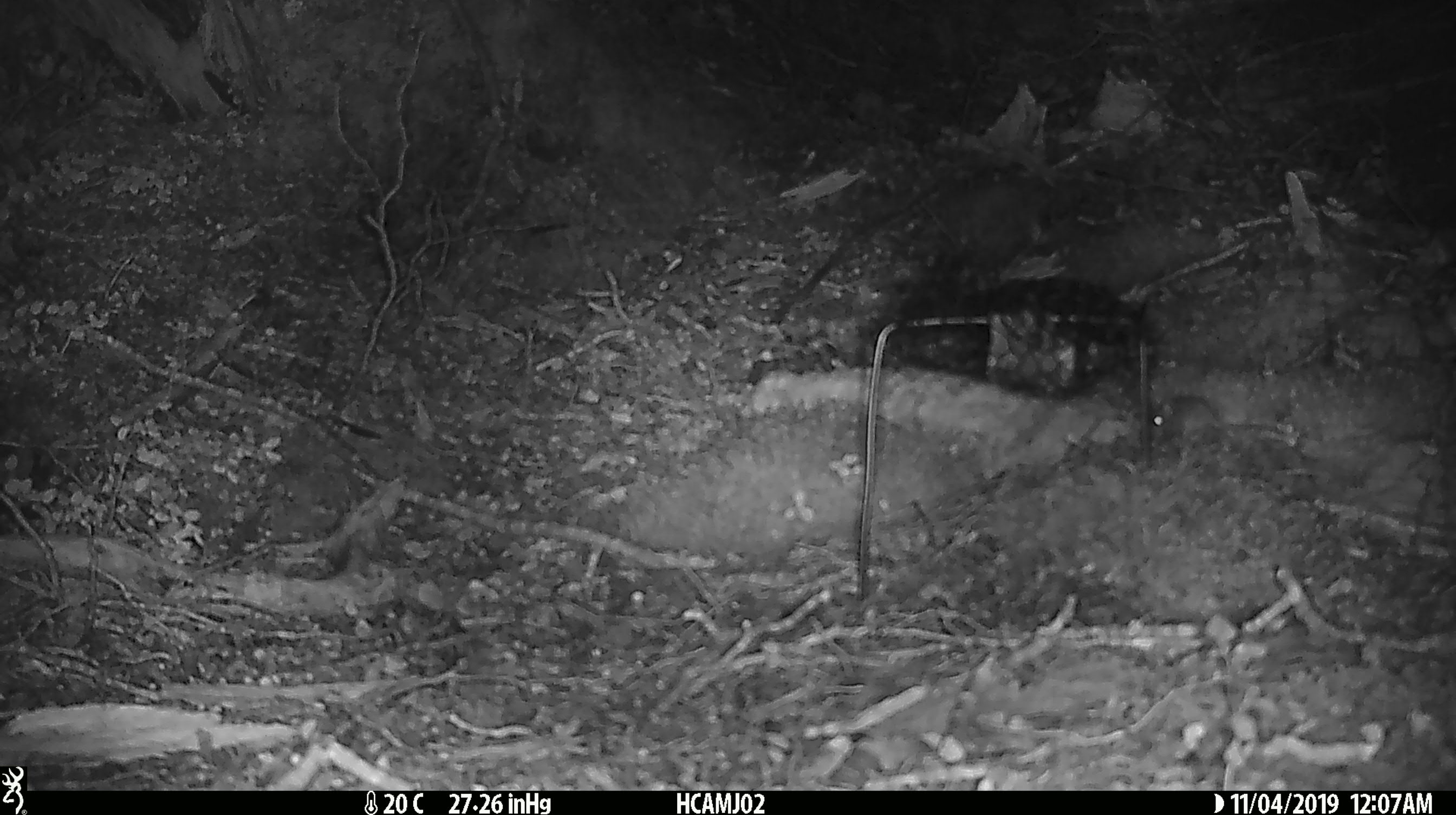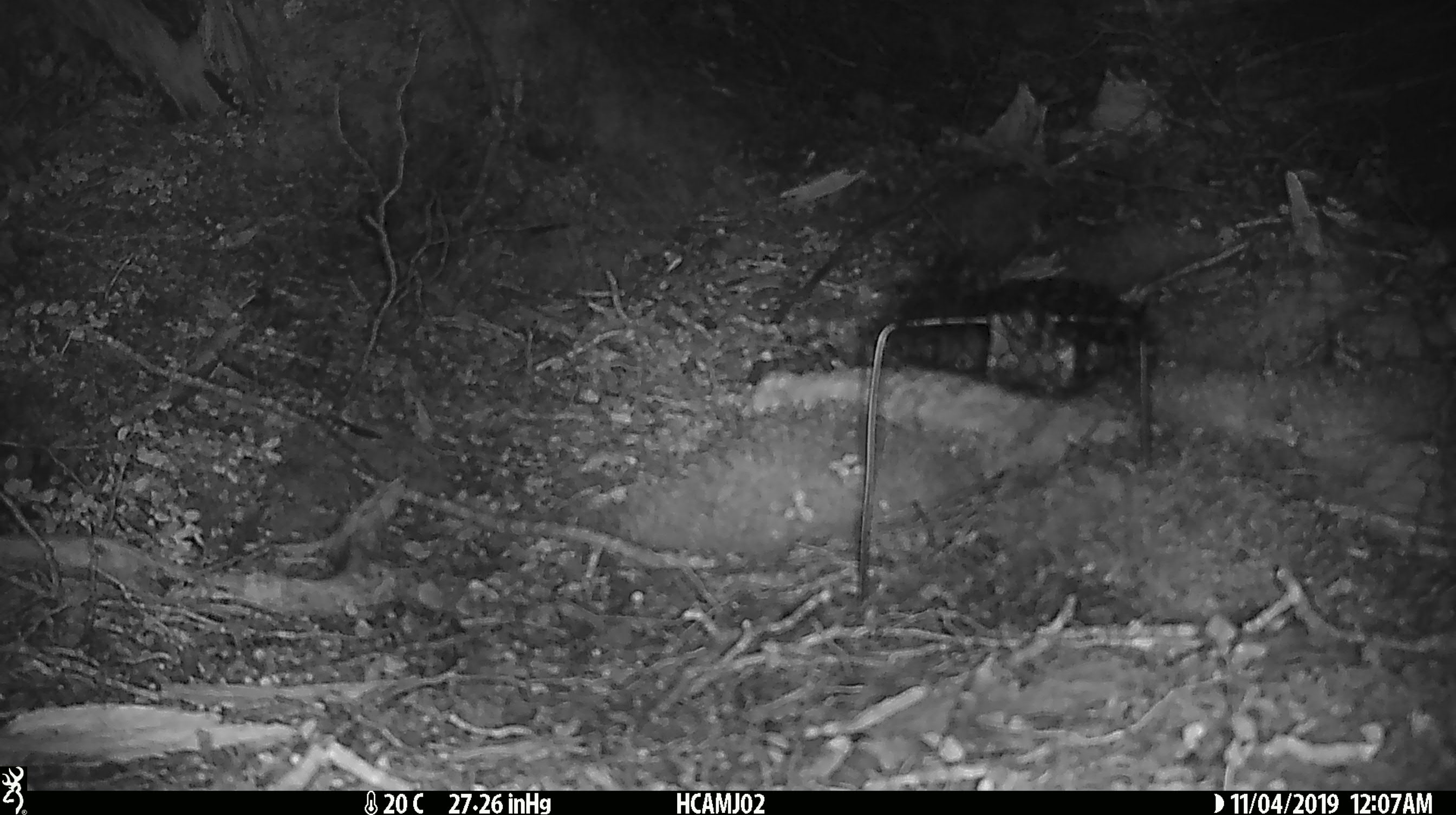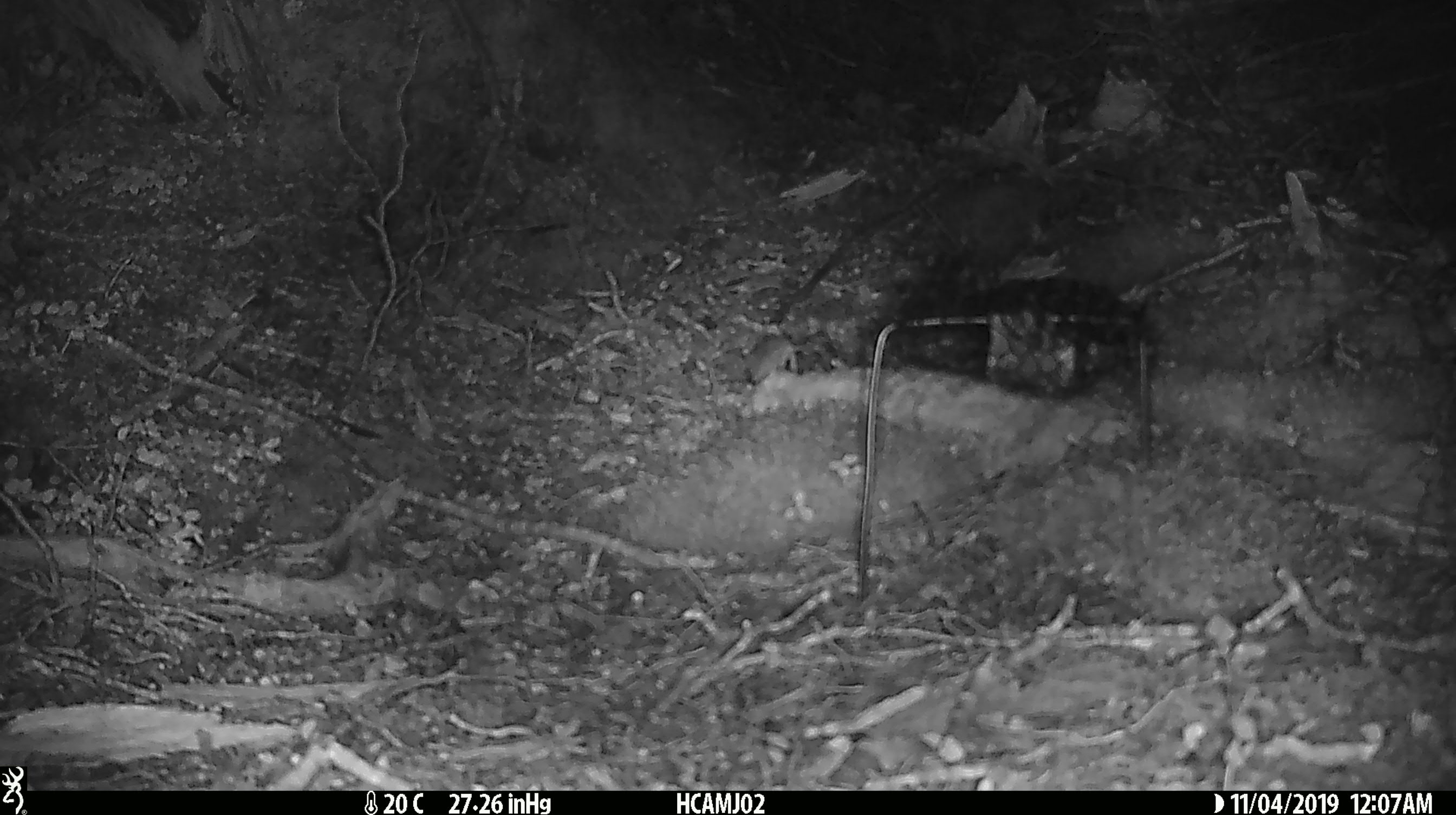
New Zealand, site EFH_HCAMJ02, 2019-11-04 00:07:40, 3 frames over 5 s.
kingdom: Animalia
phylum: Chordata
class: Mammalia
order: Rodentia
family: Muridae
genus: Mus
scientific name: Mus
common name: mouse